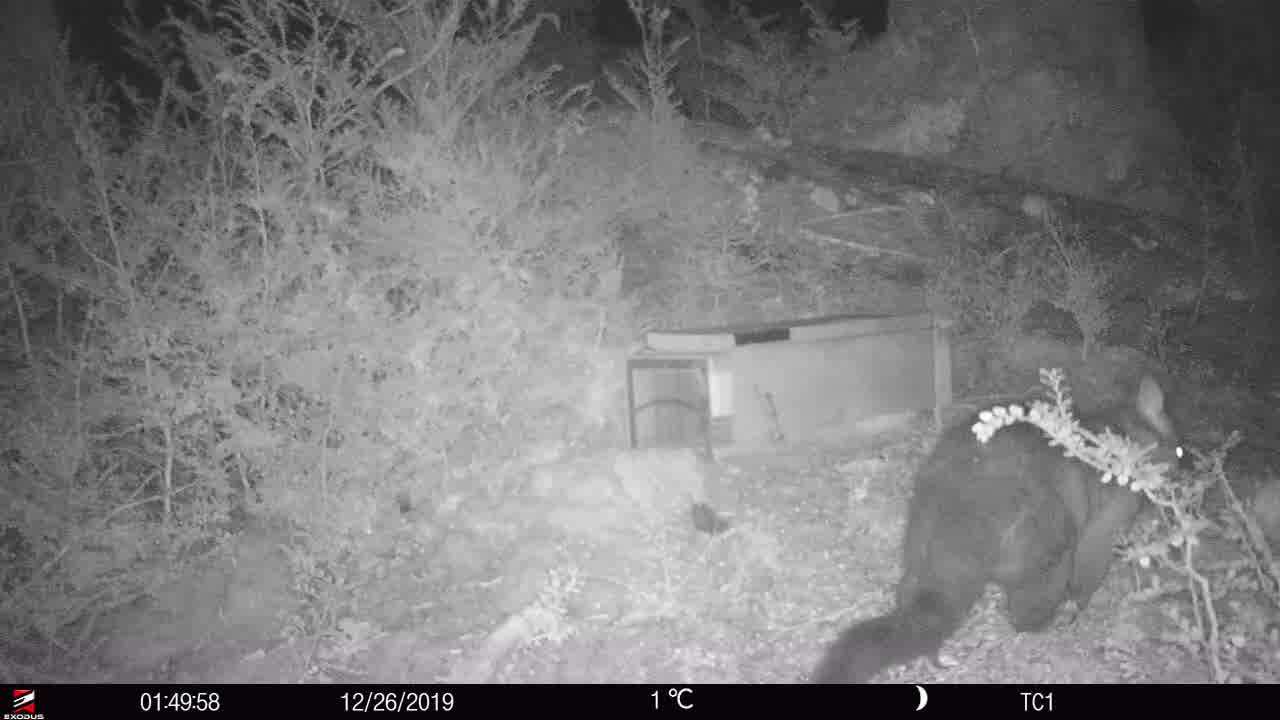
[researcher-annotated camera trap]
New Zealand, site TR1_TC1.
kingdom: Animalia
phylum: Chordata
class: Mammalia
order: Diprotodontia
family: Phalangeridae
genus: Trichosurus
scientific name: Trichosurus vulpecula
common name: common brushtail possum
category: possum